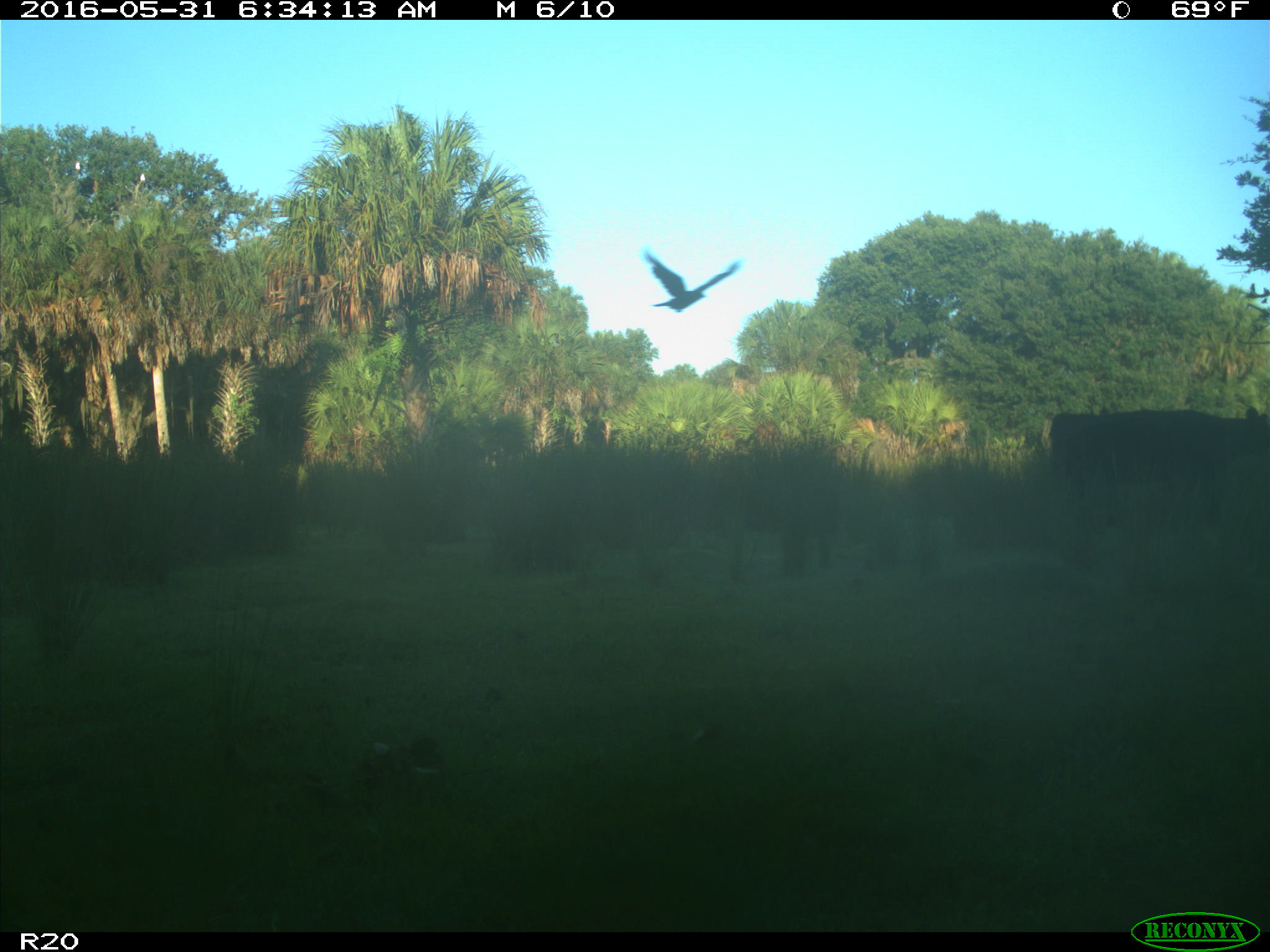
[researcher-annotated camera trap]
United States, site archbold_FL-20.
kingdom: Animalia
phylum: Chordata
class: Mammalia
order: Artiodactyla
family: Bovidae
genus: Bos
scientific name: Bos taurus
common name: domestic cow